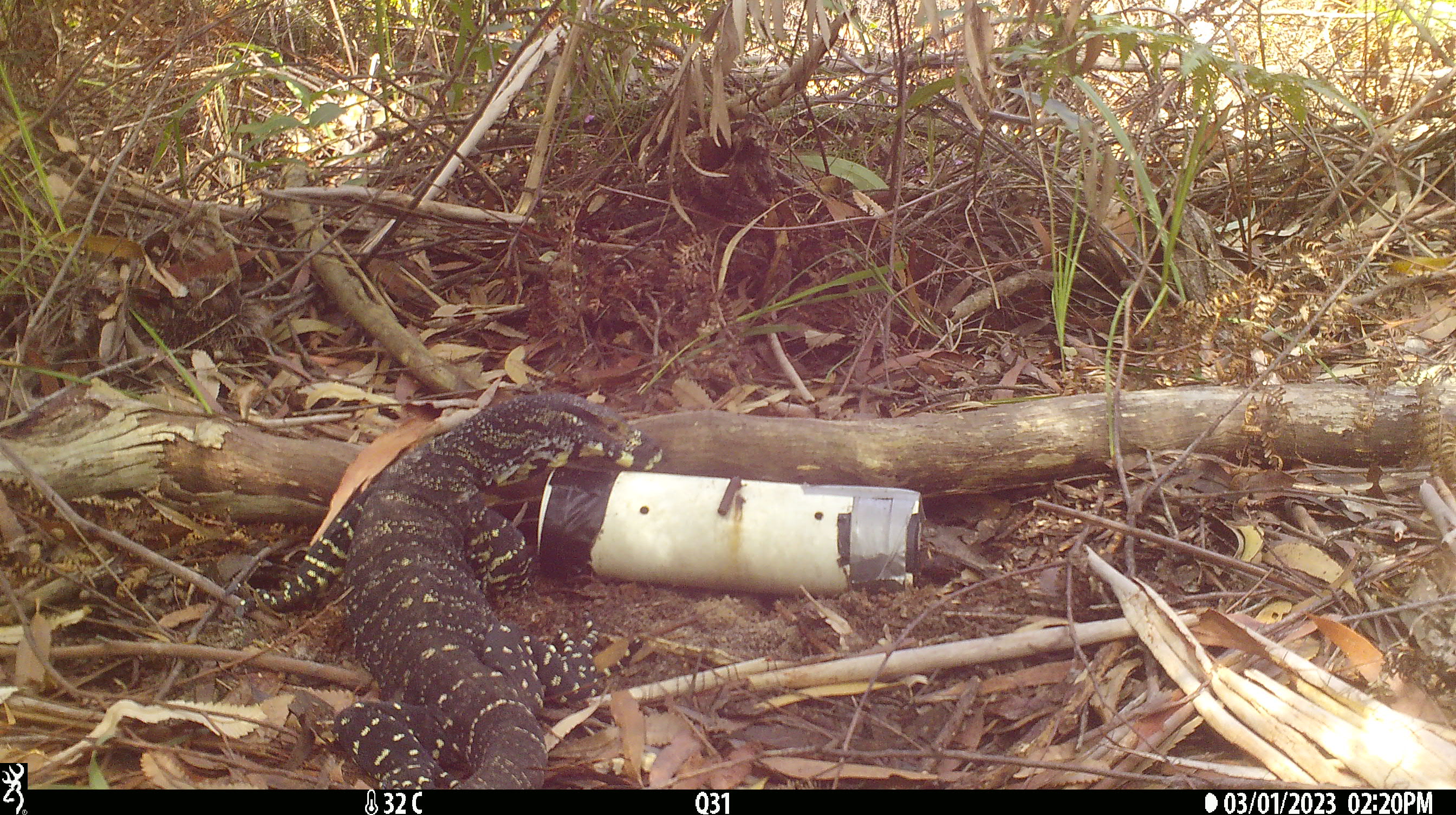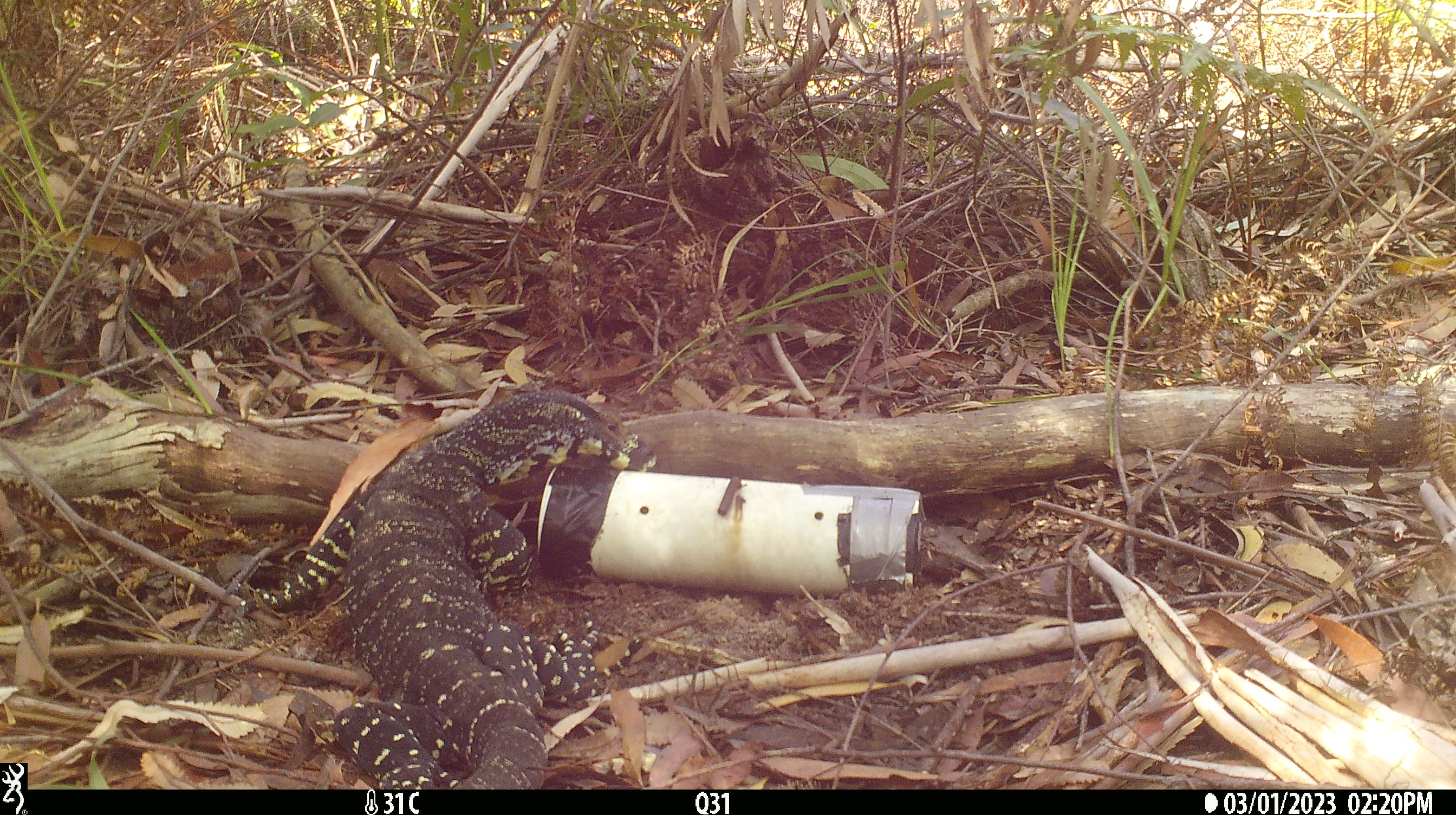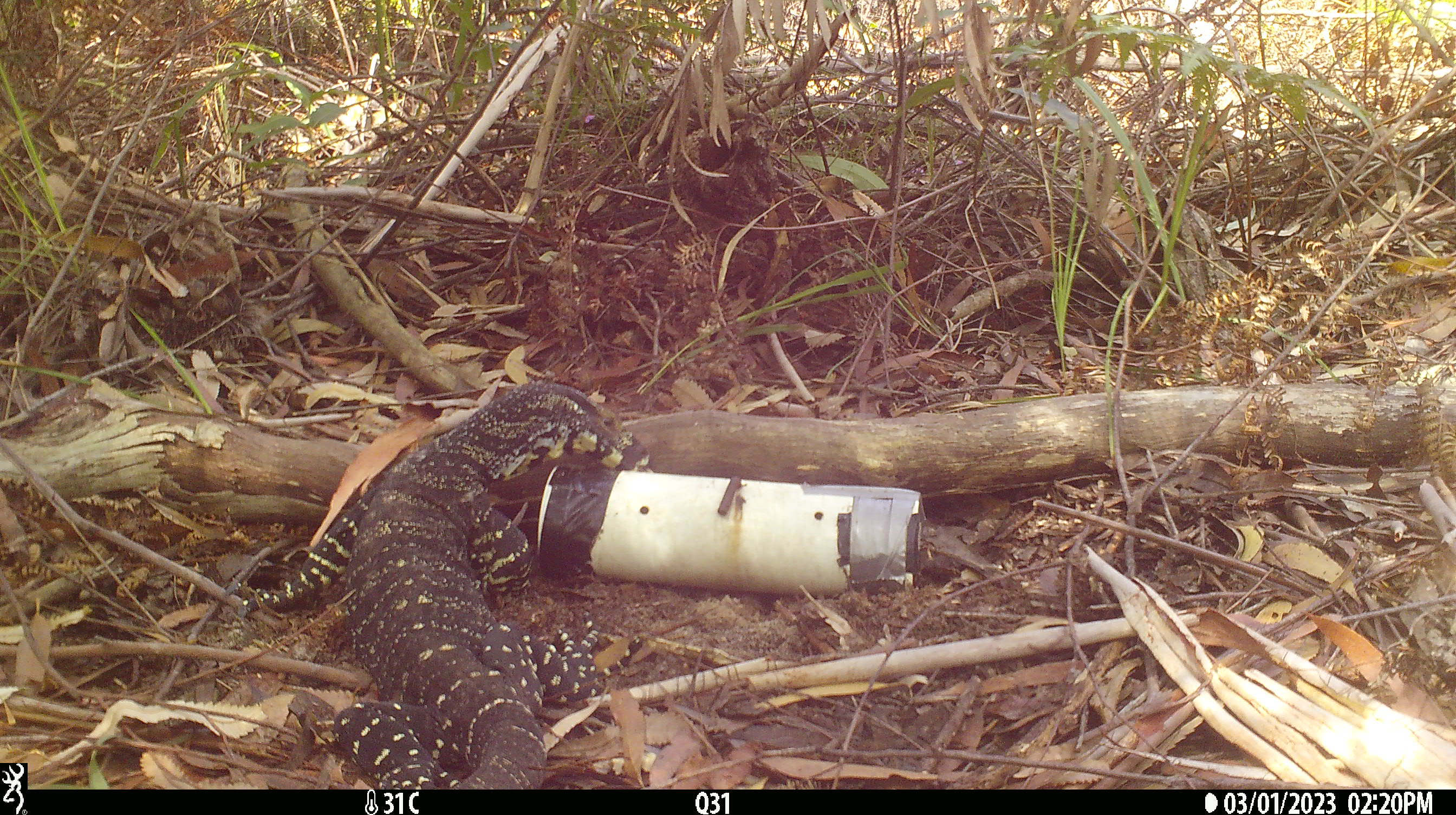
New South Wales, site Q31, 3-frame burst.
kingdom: Animalia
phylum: Chordata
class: Reptilia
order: Squamata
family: Varanidae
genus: Varanus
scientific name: Varanus varius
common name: lace monitor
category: goanna